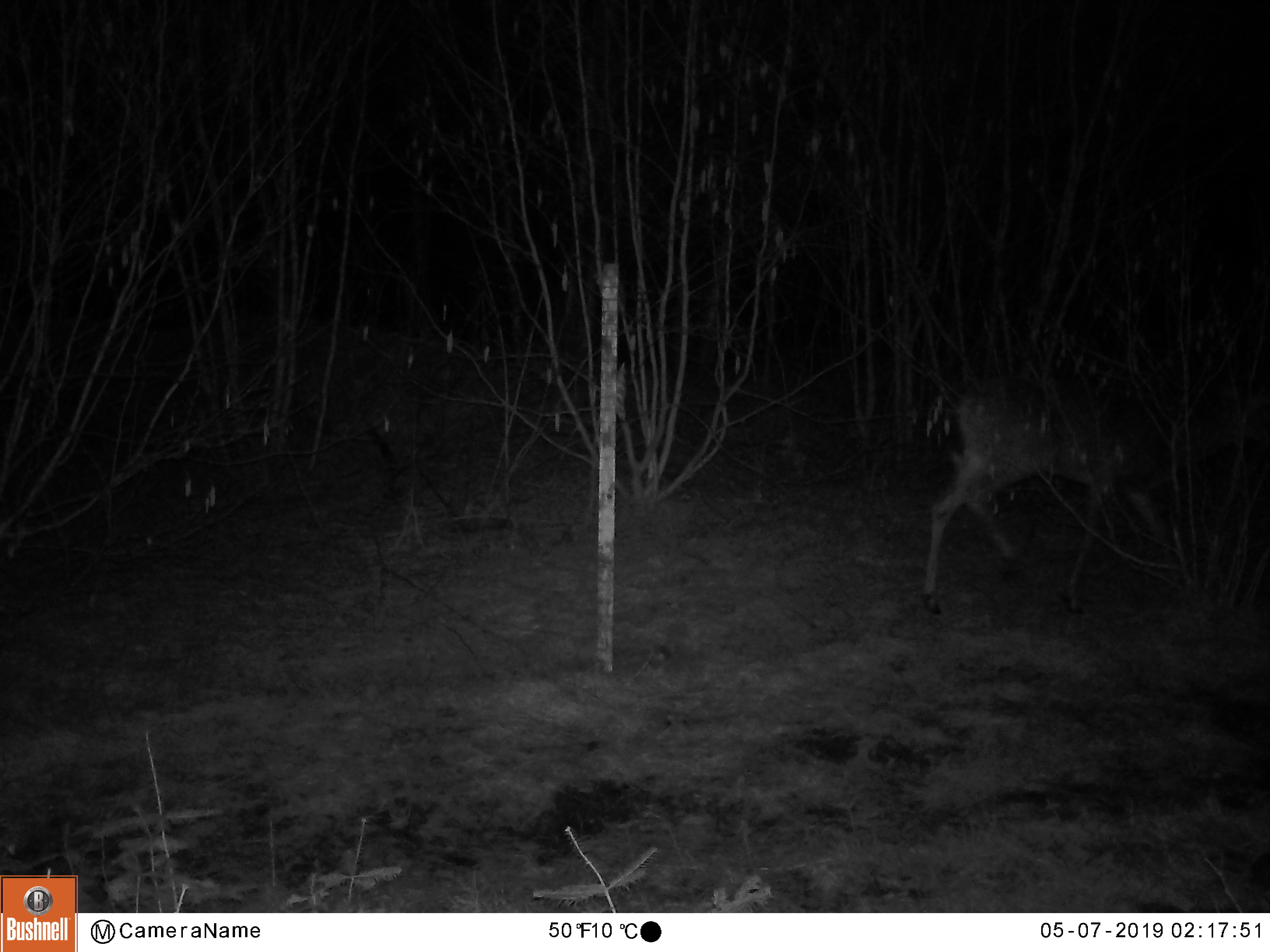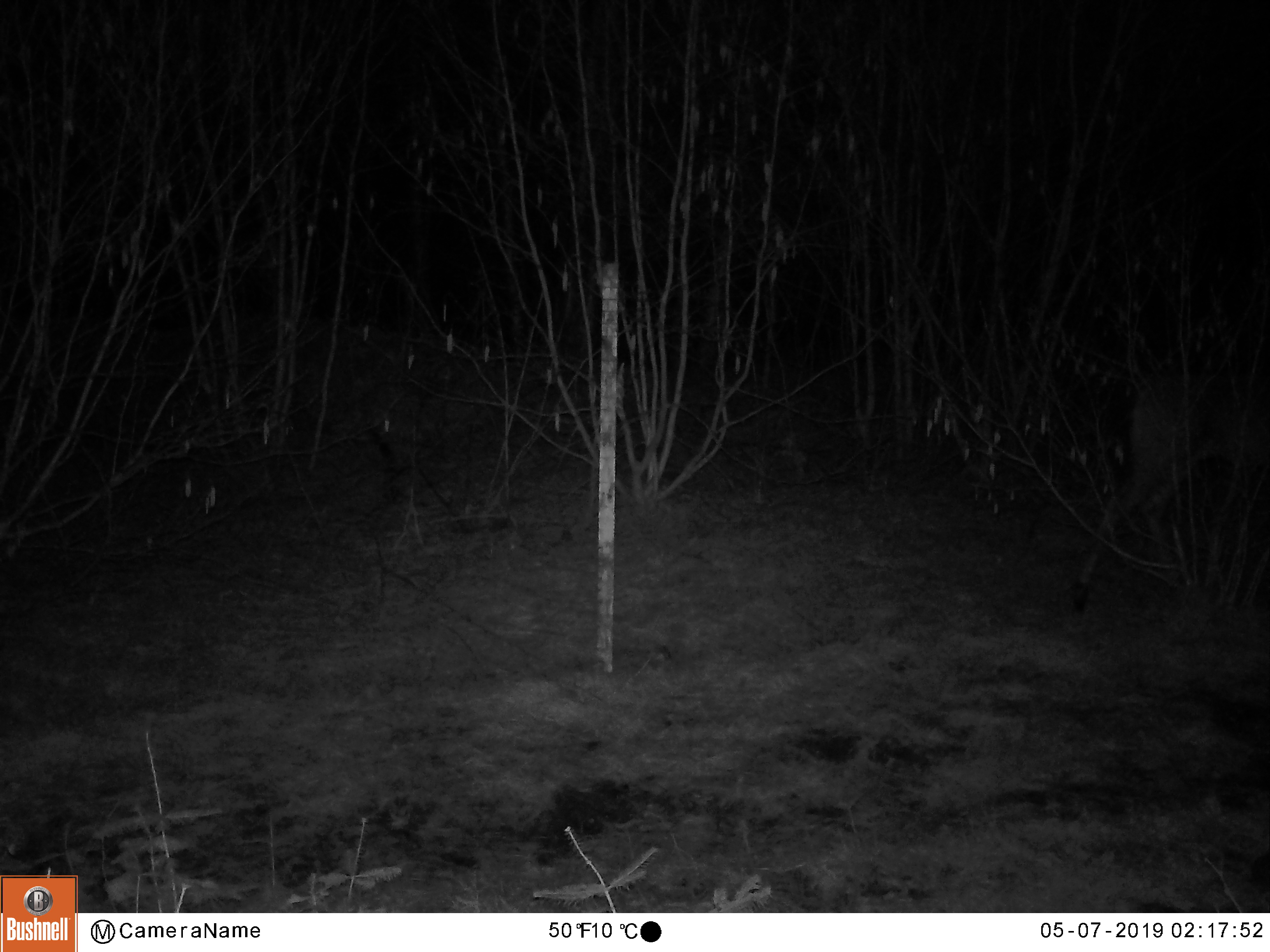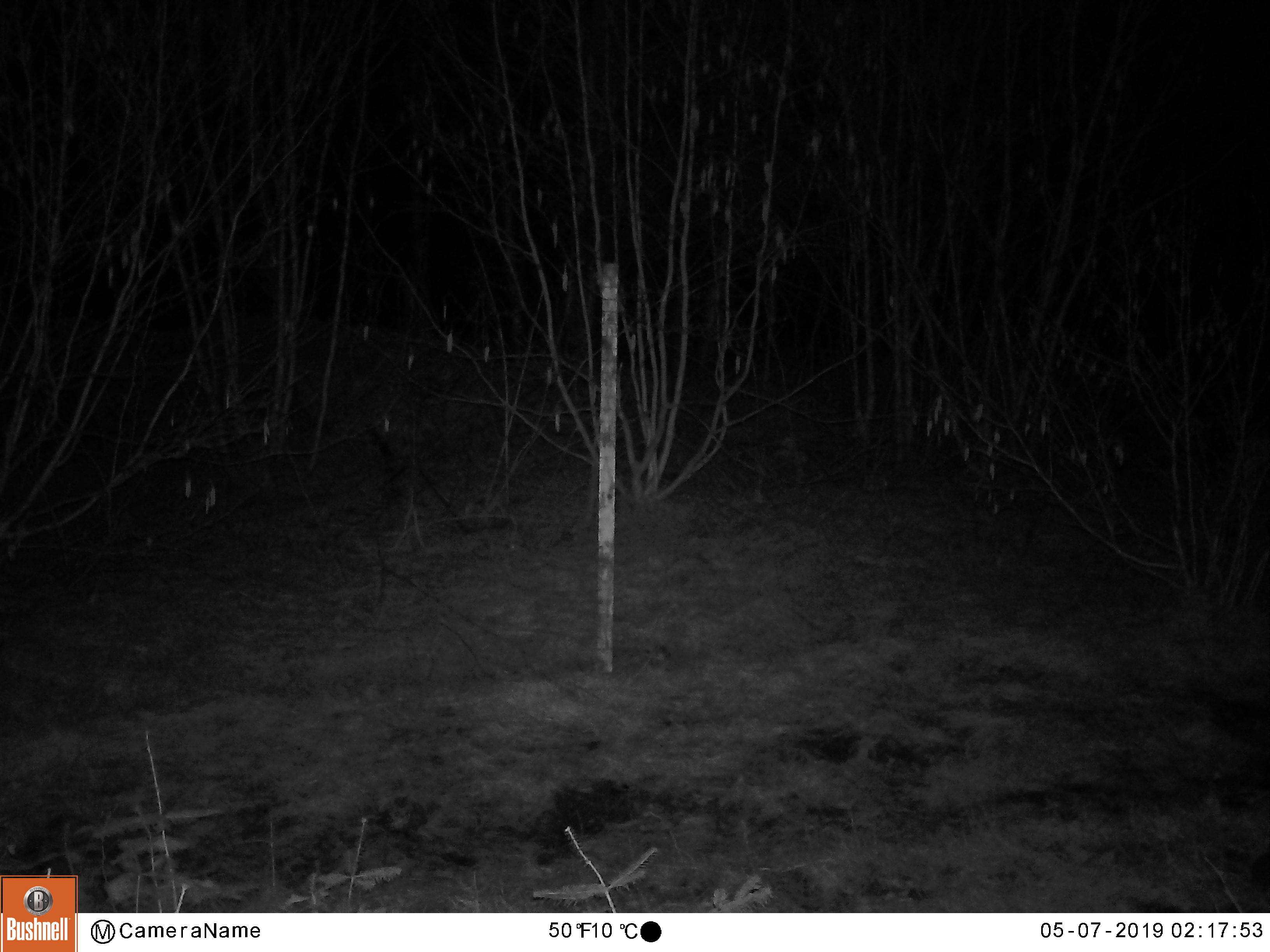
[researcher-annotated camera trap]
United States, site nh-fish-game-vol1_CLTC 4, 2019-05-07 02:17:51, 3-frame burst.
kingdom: Animalia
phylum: Chordata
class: Mammalia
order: Artiodactyla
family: Cervidae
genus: Odocoileus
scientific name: Odocoileus virginianus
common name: white-tailed deer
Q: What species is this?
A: White-tailed deer (Odocoileus virginianus).